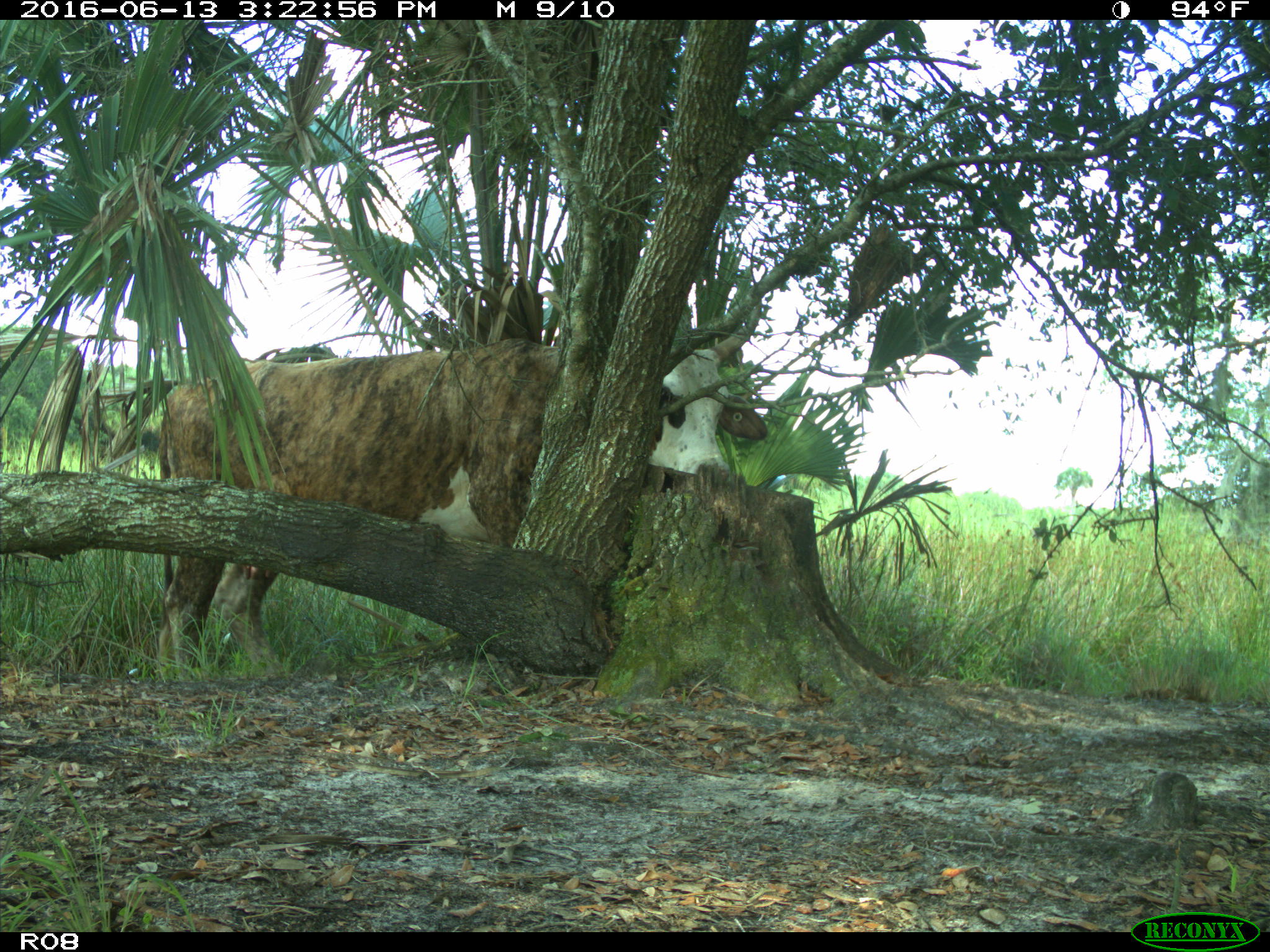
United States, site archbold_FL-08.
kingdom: Animalia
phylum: Chordata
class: Mammalia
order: Artiodactyla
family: Bovidae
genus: Bos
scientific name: Bos taurus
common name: domestic cow